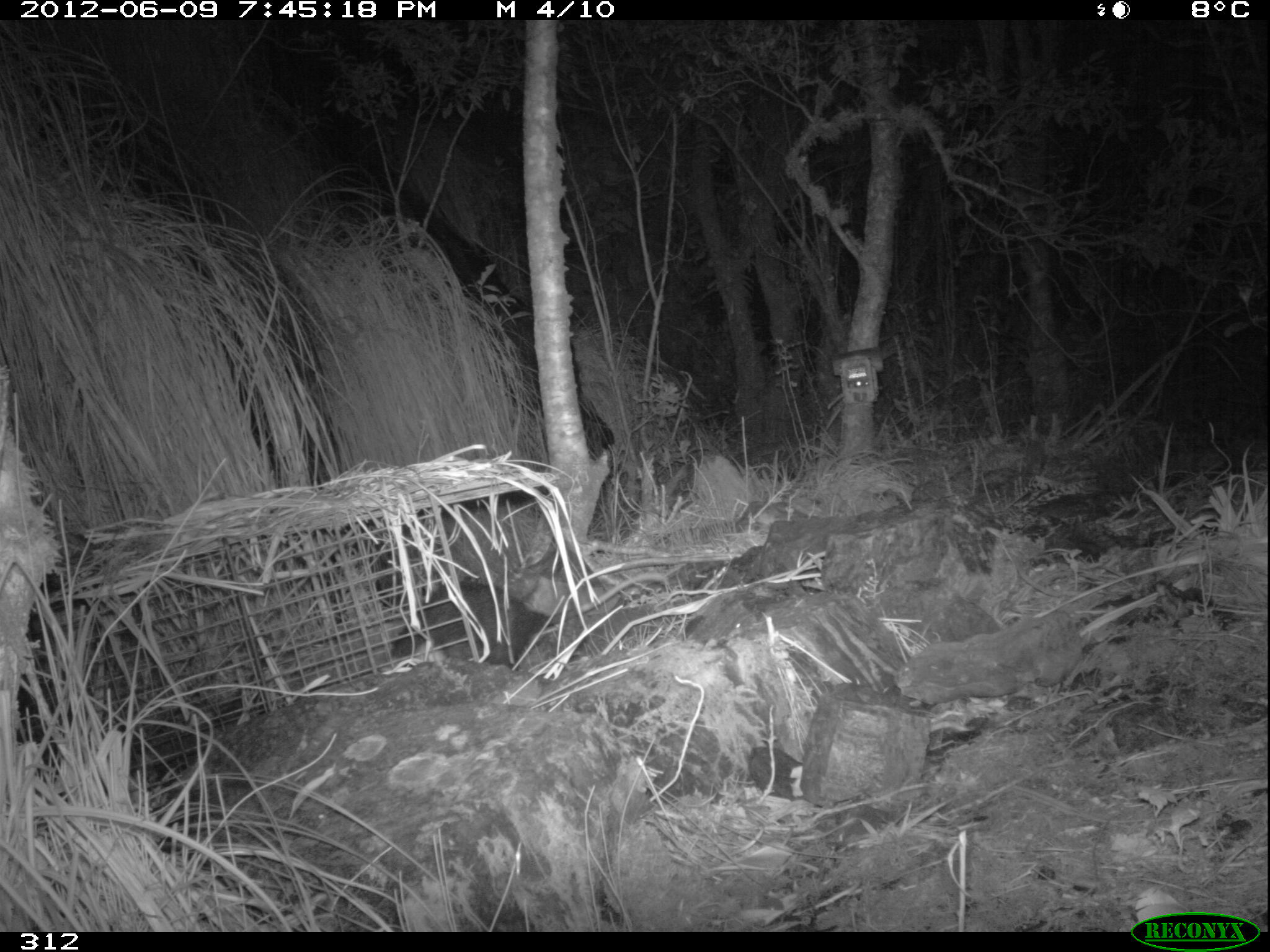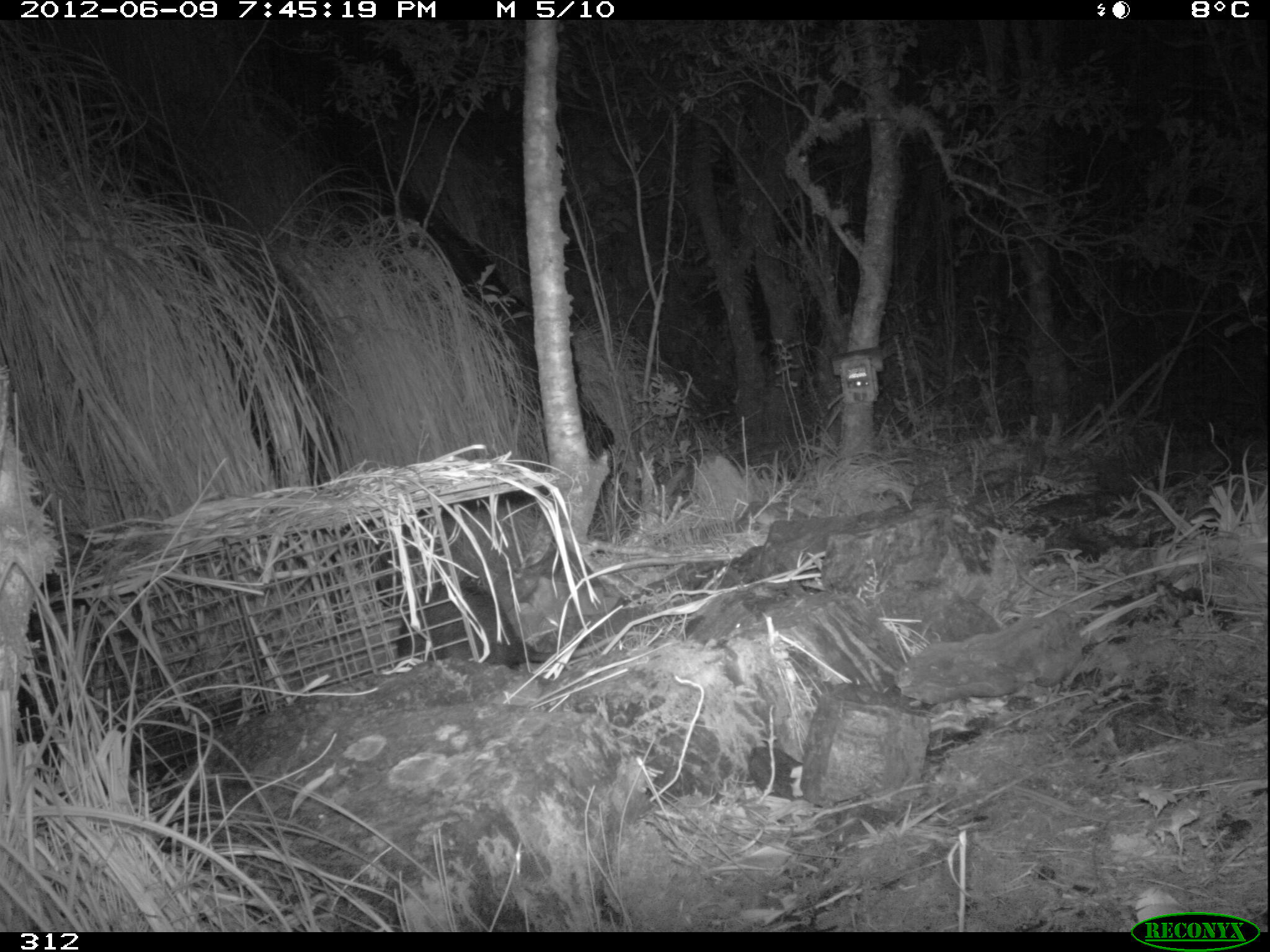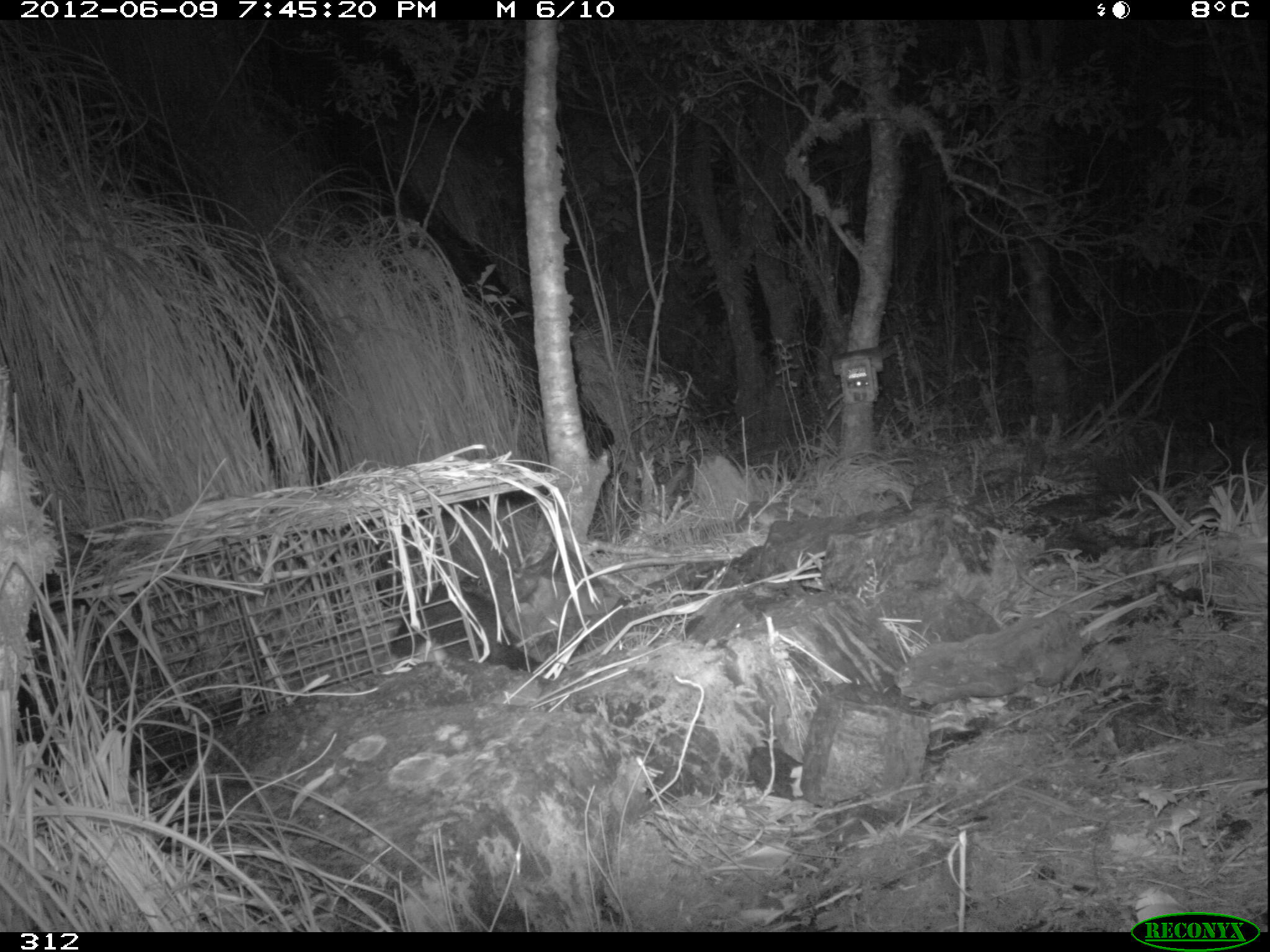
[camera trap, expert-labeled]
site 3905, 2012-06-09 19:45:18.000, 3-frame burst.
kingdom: Animalia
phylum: Chordata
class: Mammalia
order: Didelphimorphia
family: Didelphidae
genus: Didelphis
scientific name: Didelphis pernigra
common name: andean white-eared opossum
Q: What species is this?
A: Didelphis pernigra (andean white-eared opossum).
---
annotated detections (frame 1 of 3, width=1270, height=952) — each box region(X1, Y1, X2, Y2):
didelphis pernigra: region(389, 573, 669, 670)